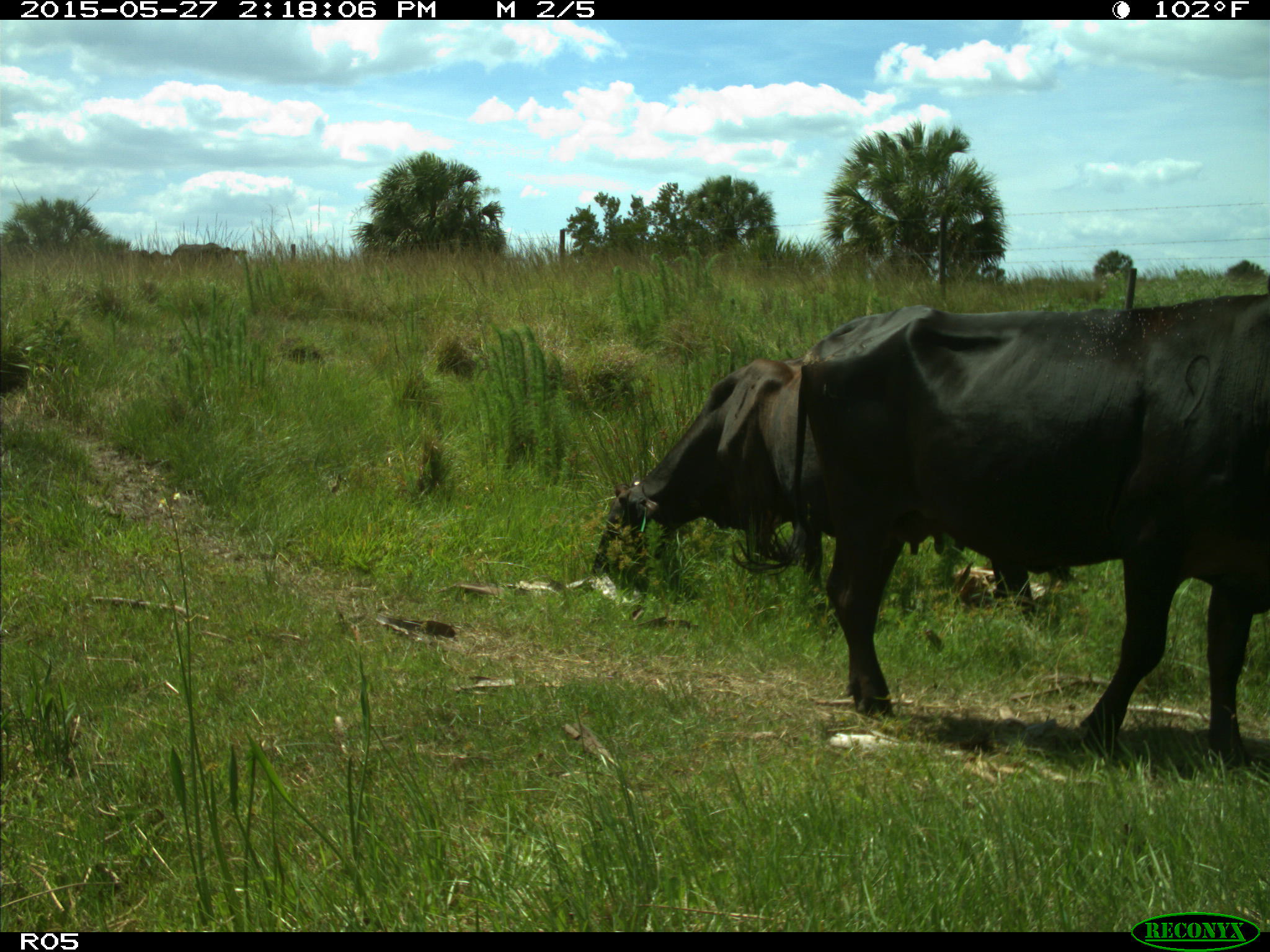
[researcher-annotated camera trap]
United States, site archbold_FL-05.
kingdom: Animalia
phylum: Chordata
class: Mammalia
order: Artiodactyla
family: Bovidae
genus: Bos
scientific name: Bos taurus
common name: domestic cow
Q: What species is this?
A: Bos taurus (domestic cow).